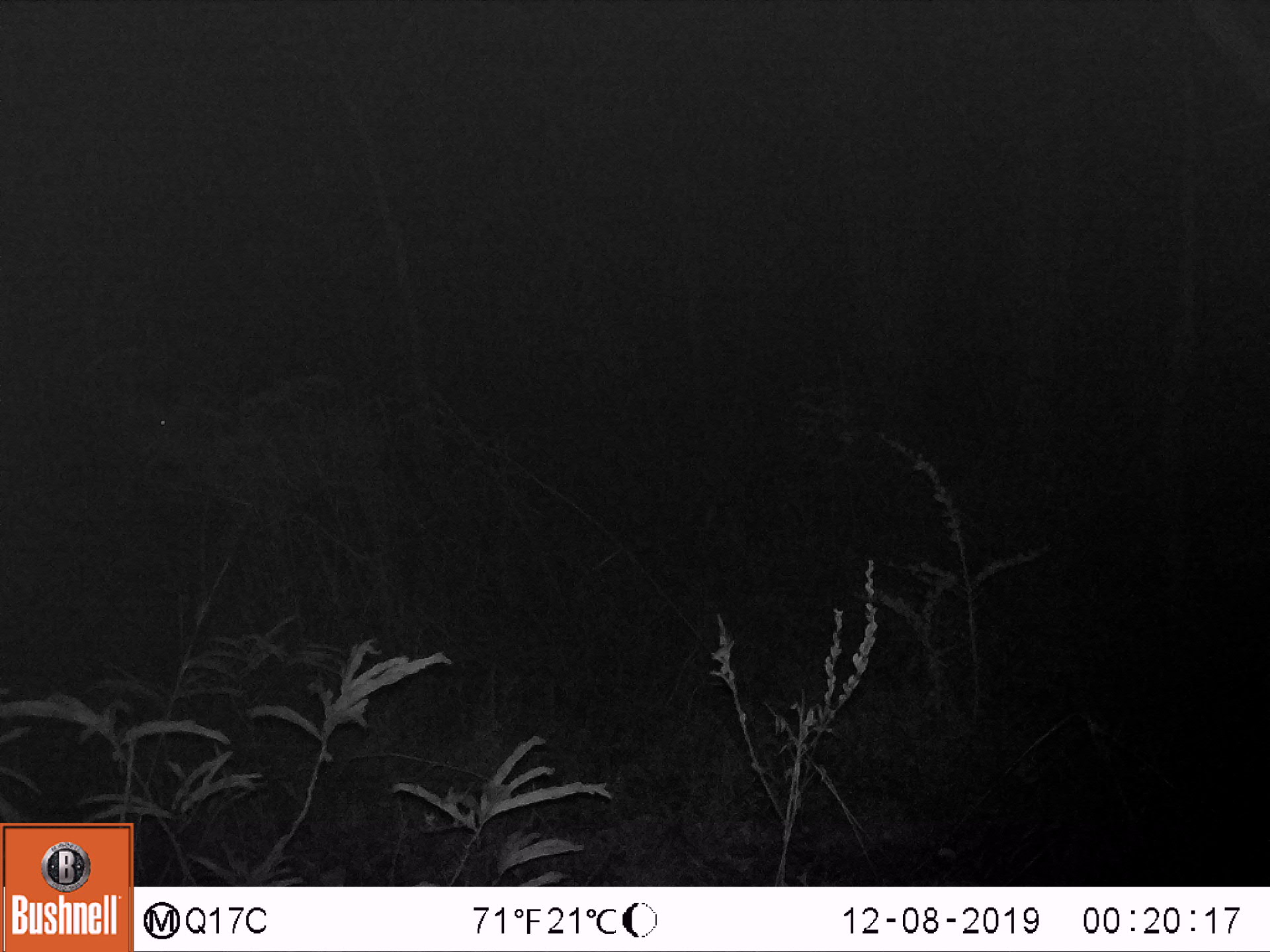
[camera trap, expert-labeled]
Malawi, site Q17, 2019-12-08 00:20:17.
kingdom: Animalia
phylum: Chordata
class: Mammalia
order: Artiodactyla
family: Bovidae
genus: Tragelaphus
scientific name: Tragelaphus strepsiceros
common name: greater kudu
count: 1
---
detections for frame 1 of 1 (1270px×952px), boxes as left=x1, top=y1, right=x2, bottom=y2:
greater kudu: left=83, top=352, right=433, bottom=611